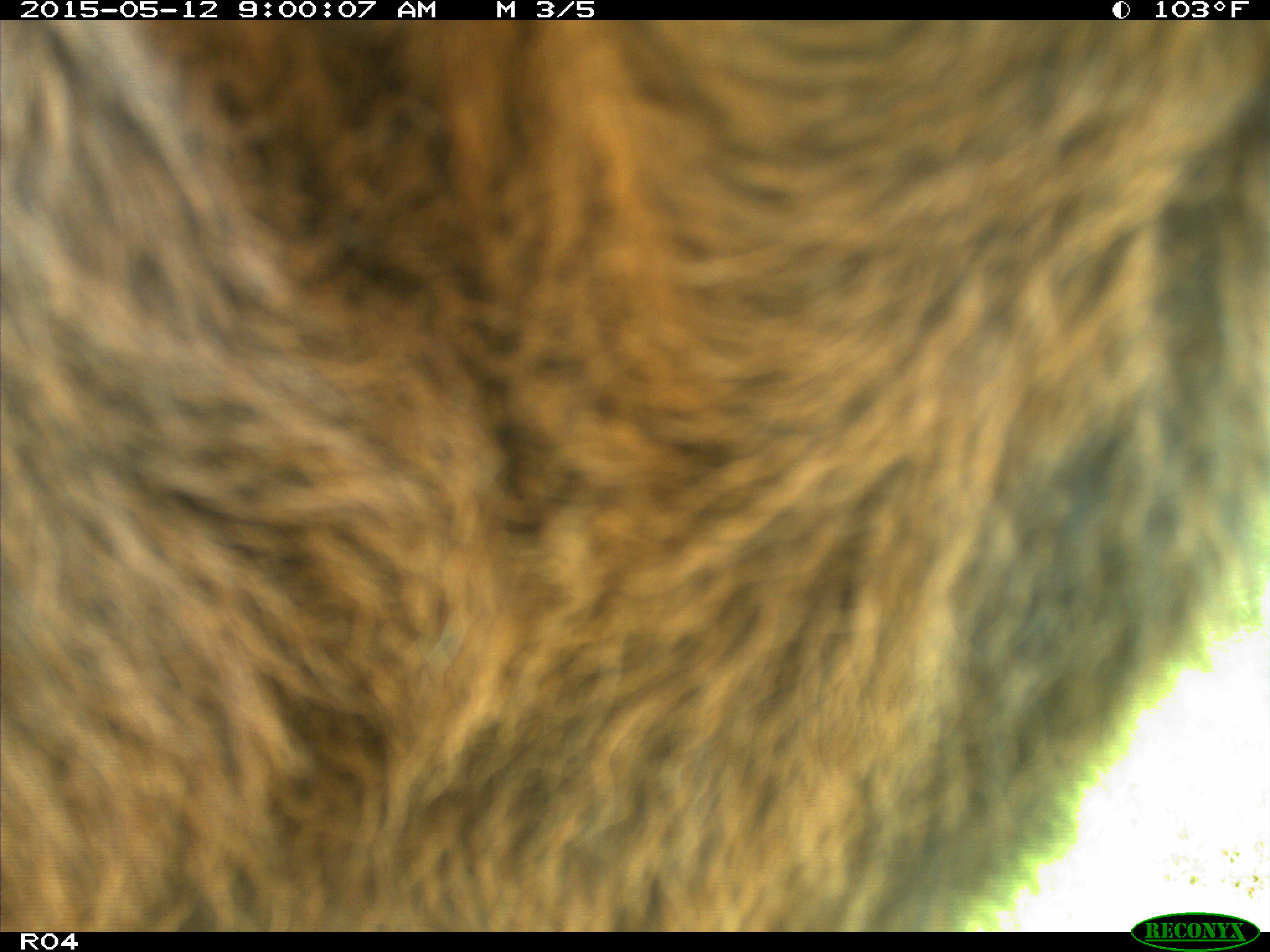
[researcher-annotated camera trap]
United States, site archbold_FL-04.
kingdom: Animalia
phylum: Chordata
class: Mammalia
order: Artiodactyla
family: Bovidae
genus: Bos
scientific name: Bos taurus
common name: domestic cow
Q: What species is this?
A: Bos taurus (domestic cow).